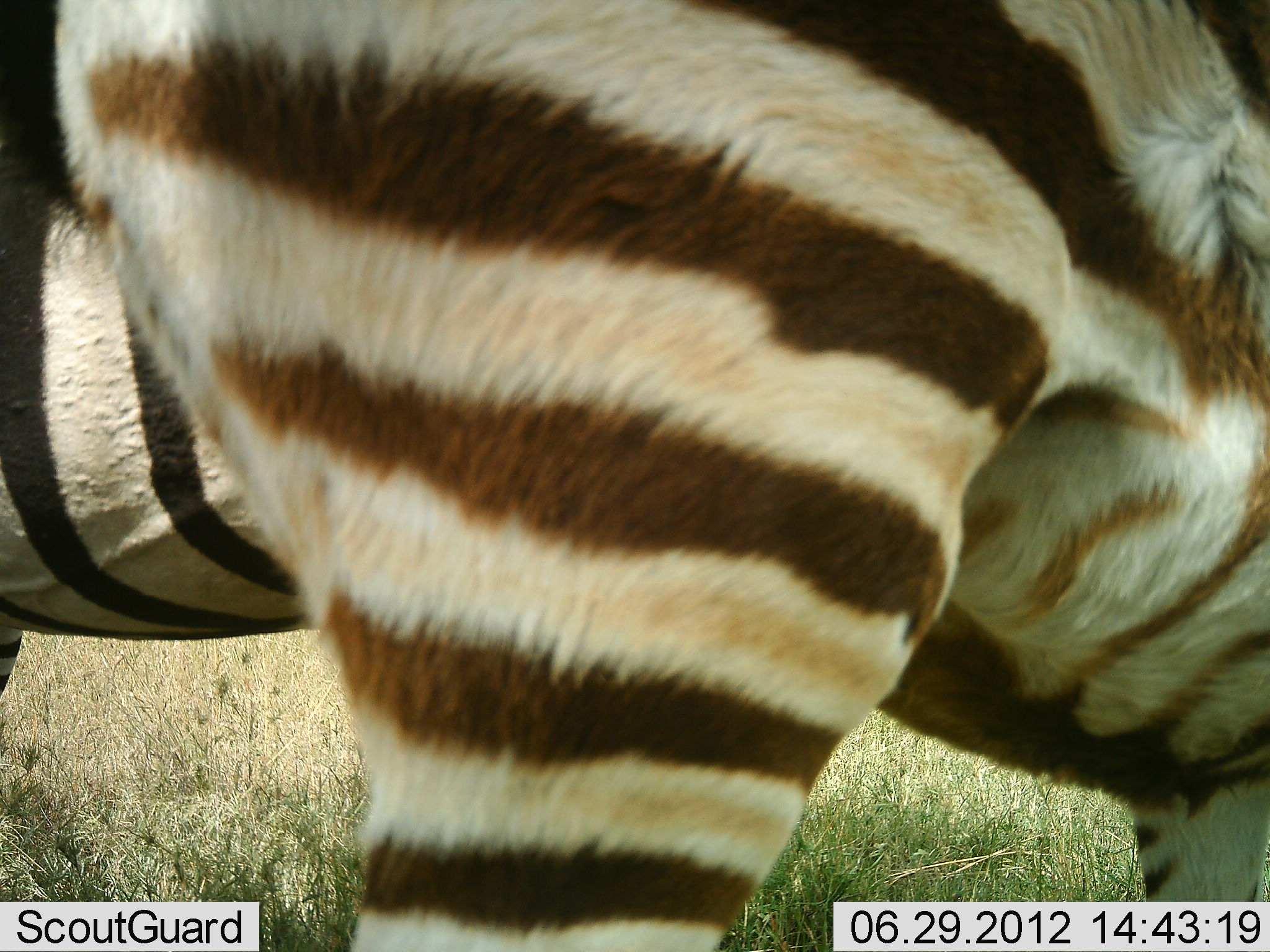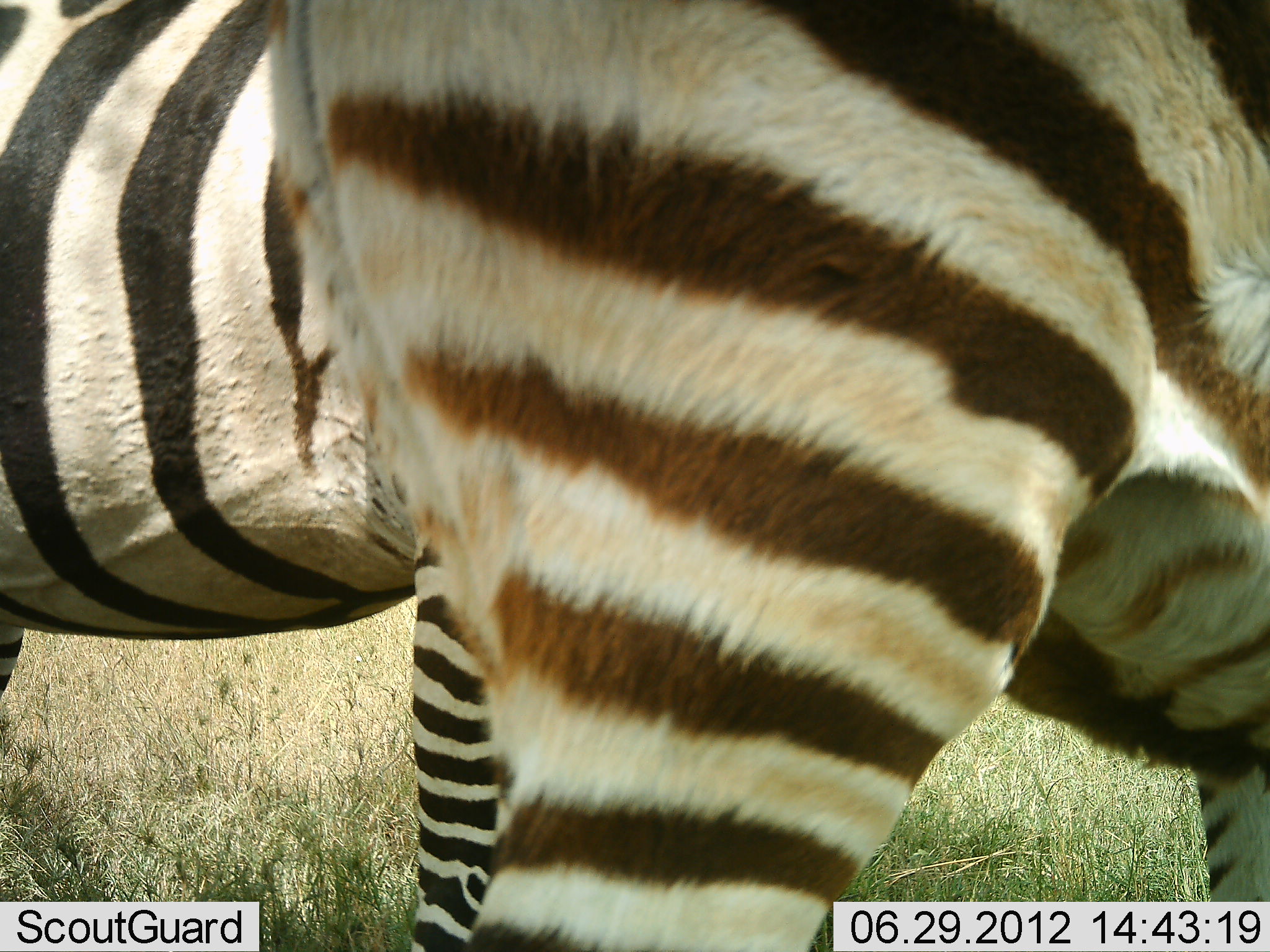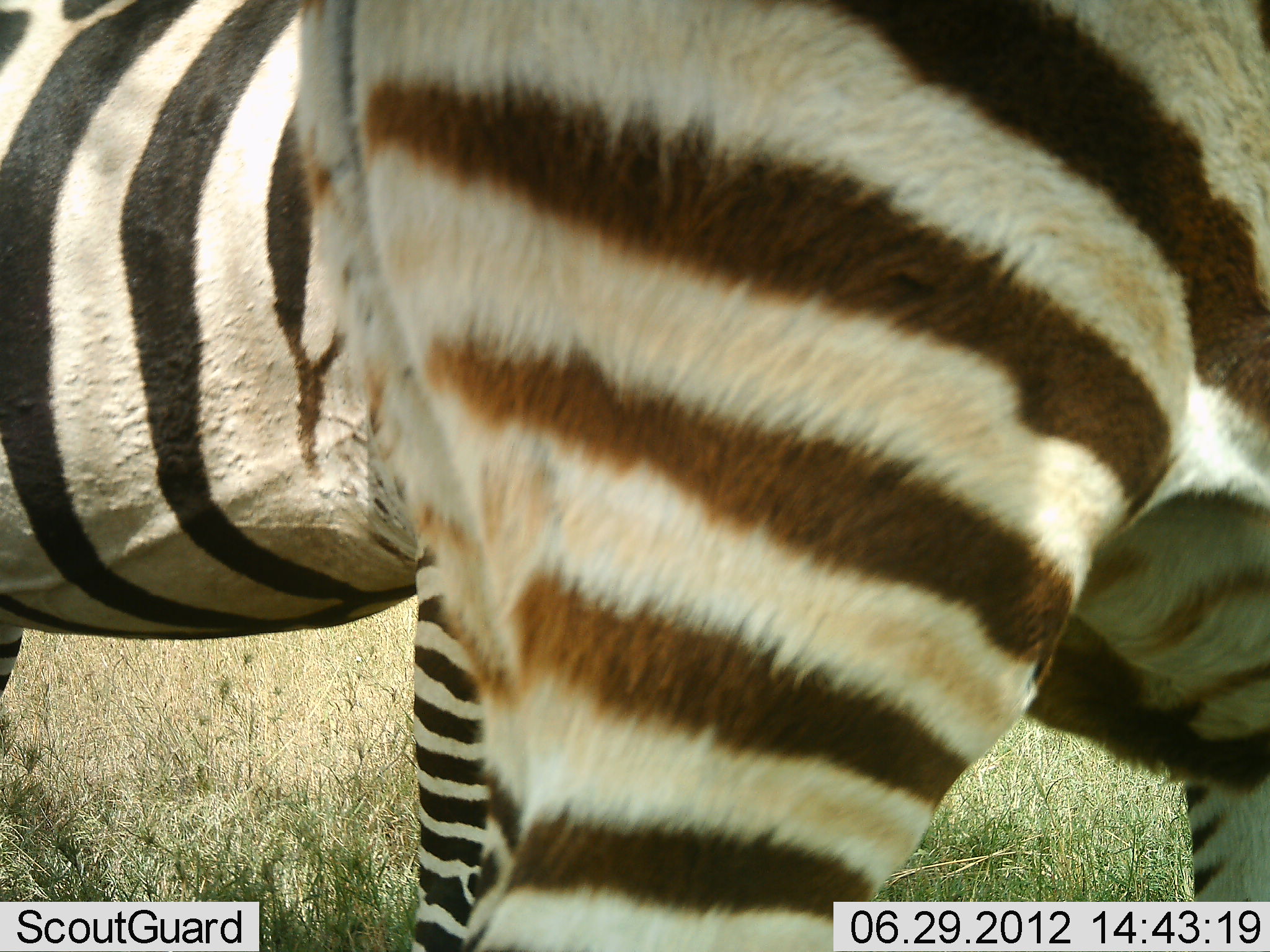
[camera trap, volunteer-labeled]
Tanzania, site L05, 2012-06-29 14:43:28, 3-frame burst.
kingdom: Animalia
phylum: Chordata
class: Mammalia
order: Perissodactyla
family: Equidae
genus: Equus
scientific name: Equus quagga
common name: plains zebra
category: zebra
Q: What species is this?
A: Zebra (plains zebra) (Equus quagga).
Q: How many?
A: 2.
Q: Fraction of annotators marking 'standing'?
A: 90%.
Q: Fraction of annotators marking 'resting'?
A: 0%.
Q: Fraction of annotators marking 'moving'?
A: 0%.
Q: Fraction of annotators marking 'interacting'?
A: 10%.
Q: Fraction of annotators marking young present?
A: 30%.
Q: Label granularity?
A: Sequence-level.